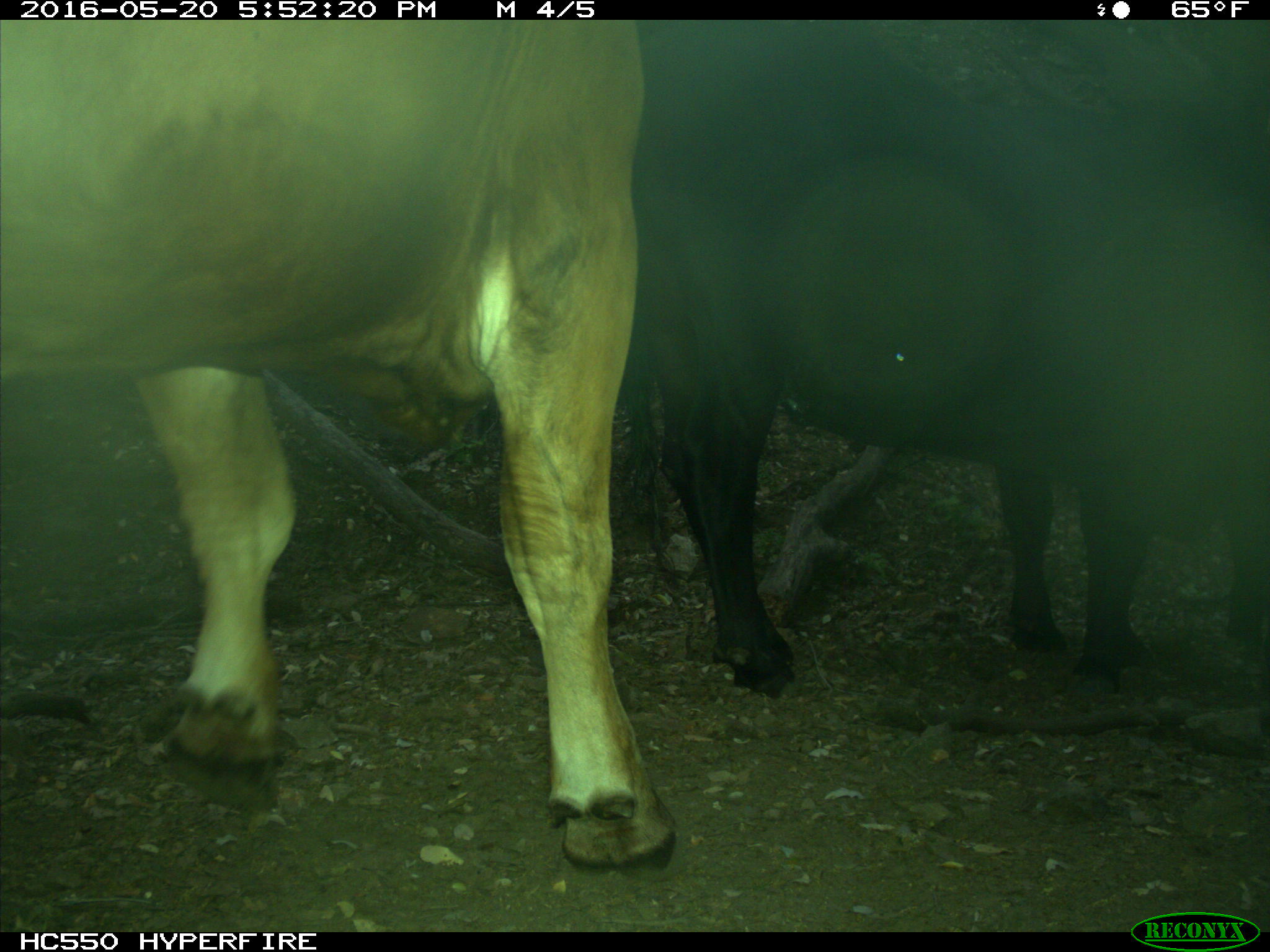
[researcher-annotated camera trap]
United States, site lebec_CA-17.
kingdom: Animalia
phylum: Chordata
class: Mammalia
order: Artiodactyla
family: Bovidae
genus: Bos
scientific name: Bos taurus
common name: domestic cow